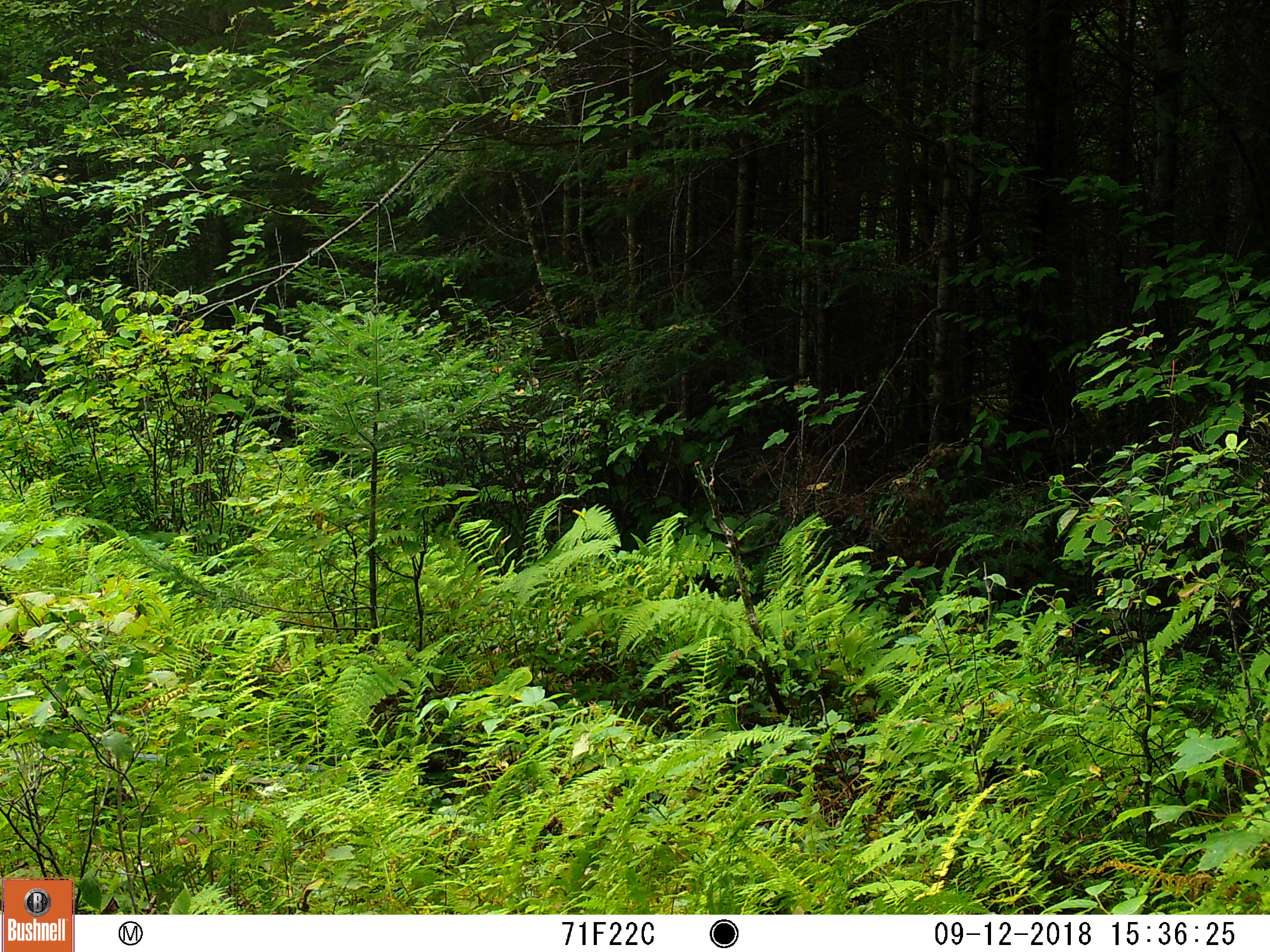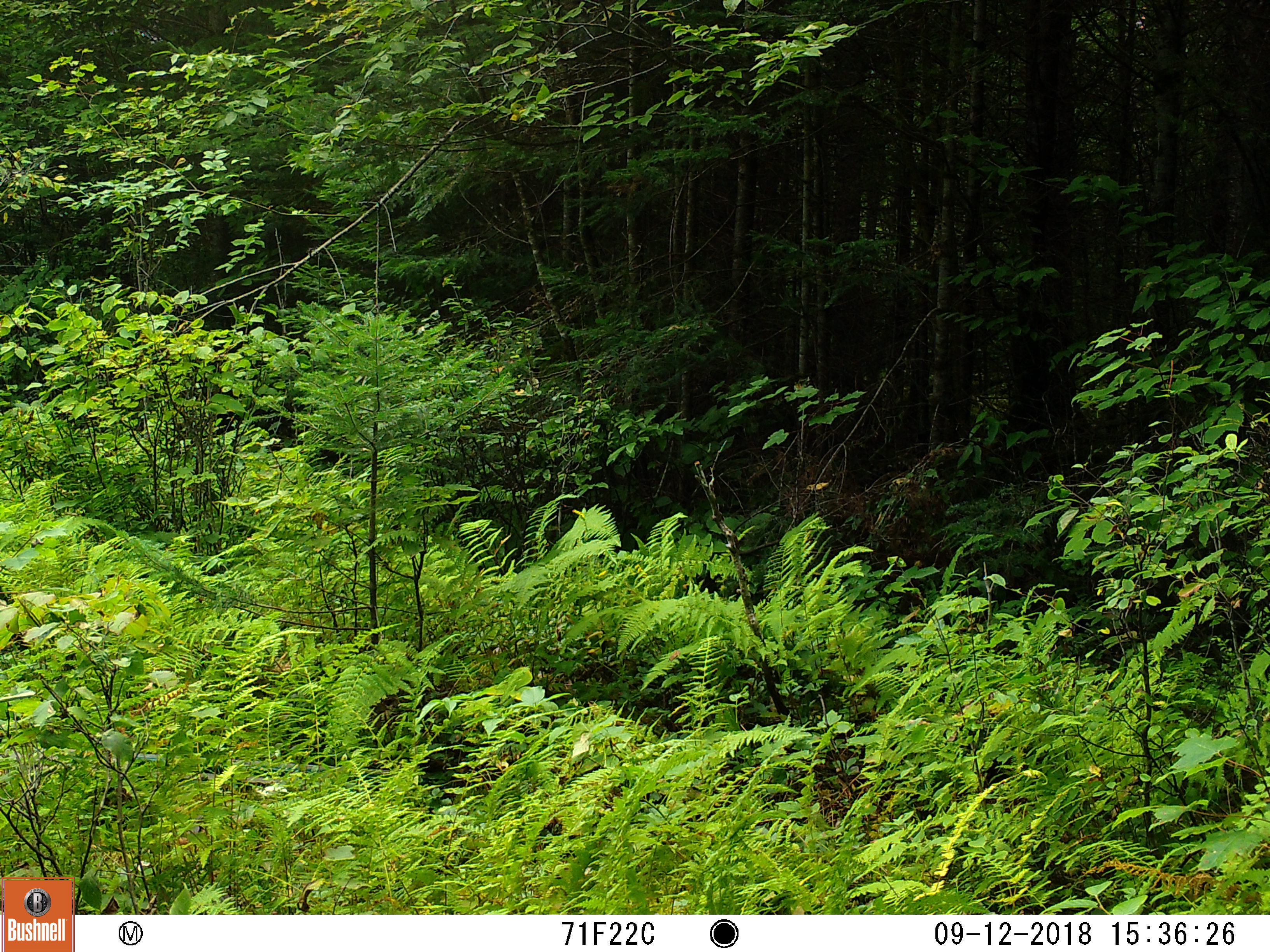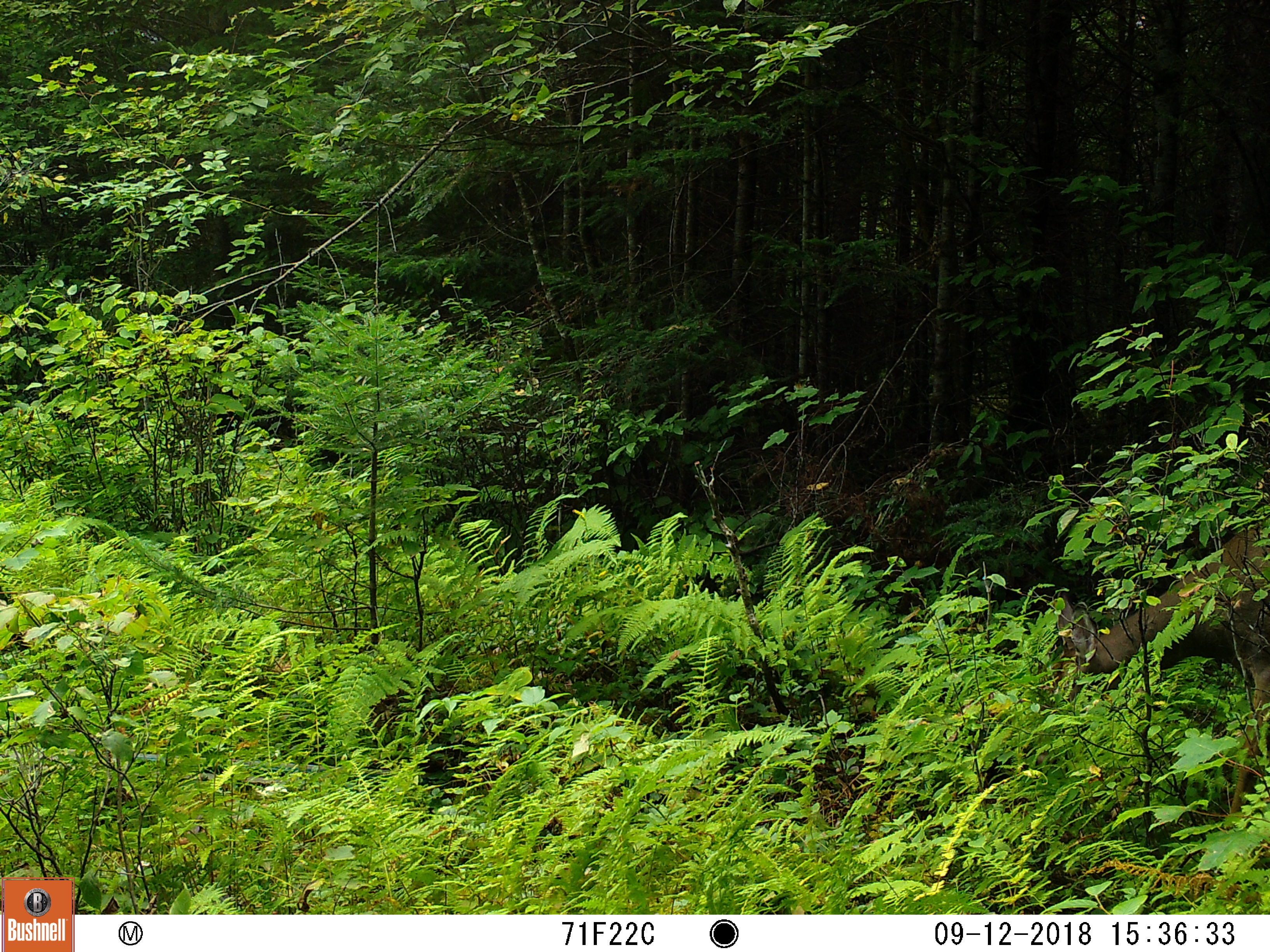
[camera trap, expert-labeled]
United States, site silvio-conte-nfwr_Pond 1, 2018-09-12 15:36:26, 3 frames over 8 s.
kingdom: Animalia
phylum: Chordata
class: Mammalia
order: Artiodactyla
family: Cervidae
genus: Odocoileus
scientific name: Odocoileus virginianus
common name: white-tailed deer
White-tailed deer (Odocoileus virginianus).